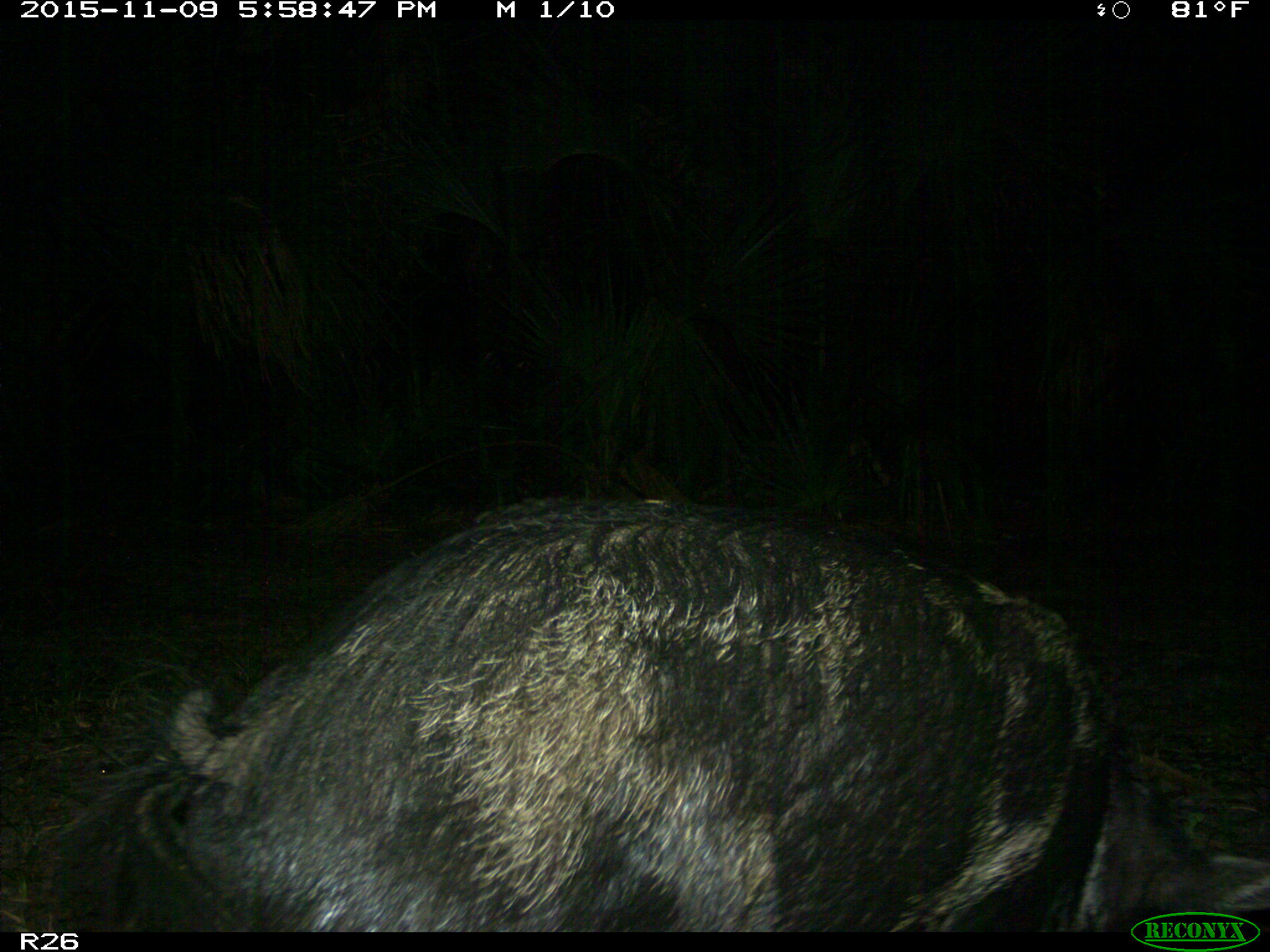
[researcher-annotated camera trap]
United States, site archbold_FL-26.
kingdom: Animalia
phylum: Chordata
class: Mammalia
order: Artiodactyla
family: Suidae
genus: Sus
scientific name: Sus scrofa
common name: wild boar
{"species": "Sus scrofa (wild boar)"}